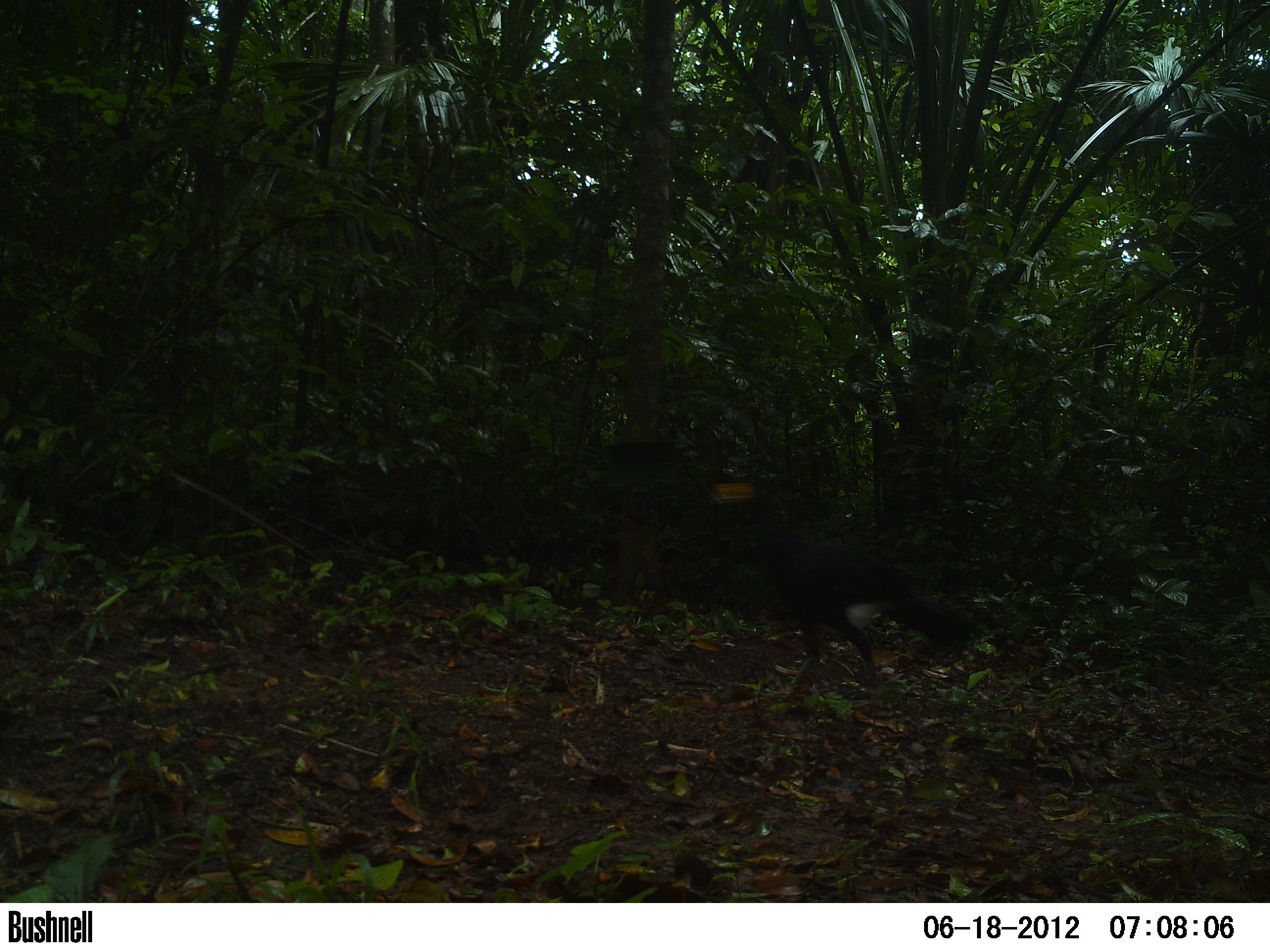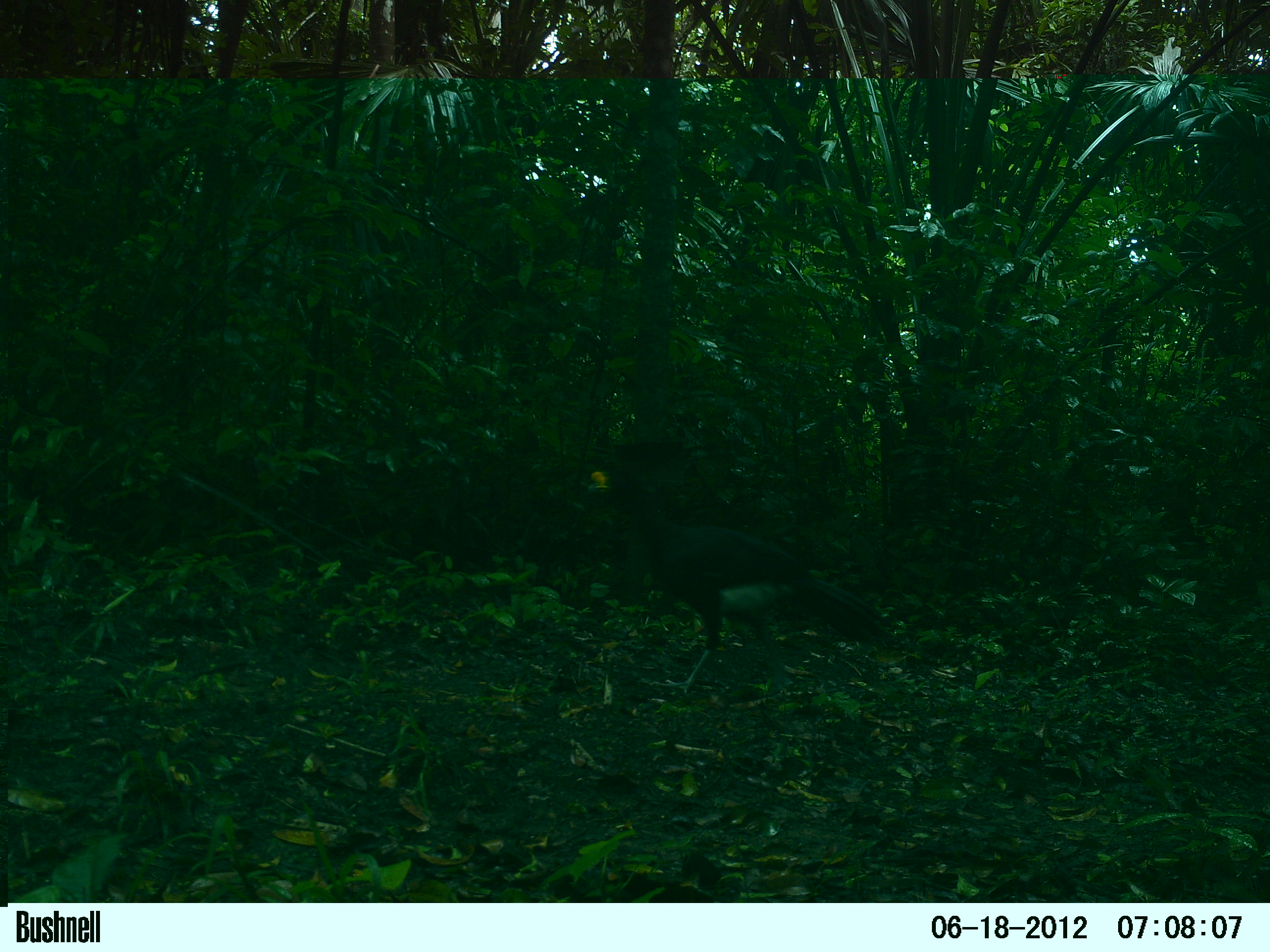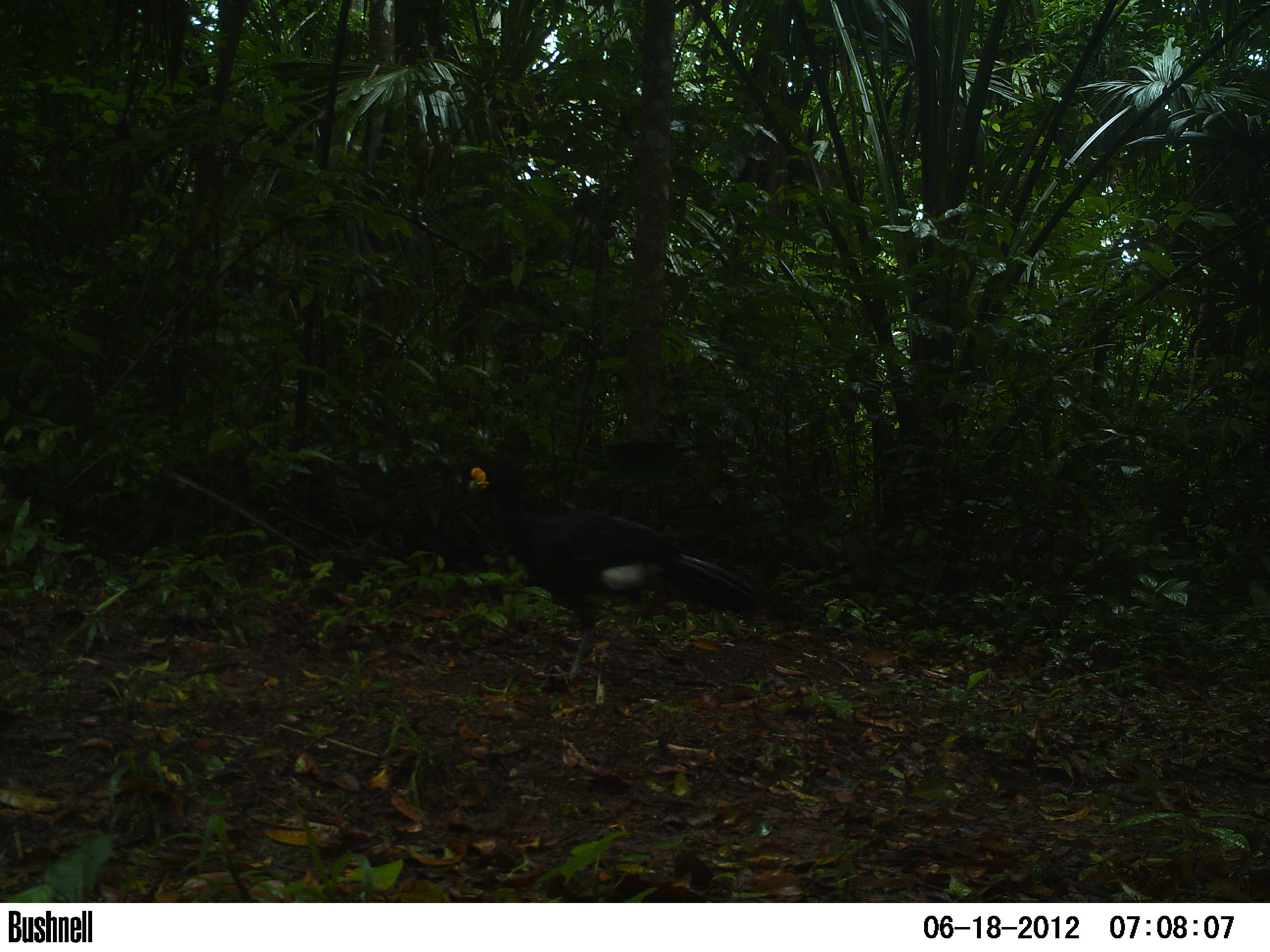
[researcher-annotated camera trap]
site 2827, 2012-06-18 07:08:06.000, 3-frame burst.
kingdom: Animalia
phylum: Chordata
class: Aves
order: Galliformes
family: Cracidae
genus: Crax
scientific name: Crax rubra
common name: great curassow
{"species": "Crax rubra (great curassow)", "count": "1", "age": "adult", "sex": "male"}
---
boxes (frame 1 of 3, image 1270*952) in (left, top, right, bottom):
crax rubra: (709, 470, 978, 708)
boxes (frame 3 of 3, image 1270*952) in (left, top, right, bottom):
crax rubra: (467, 460, 760, 684)